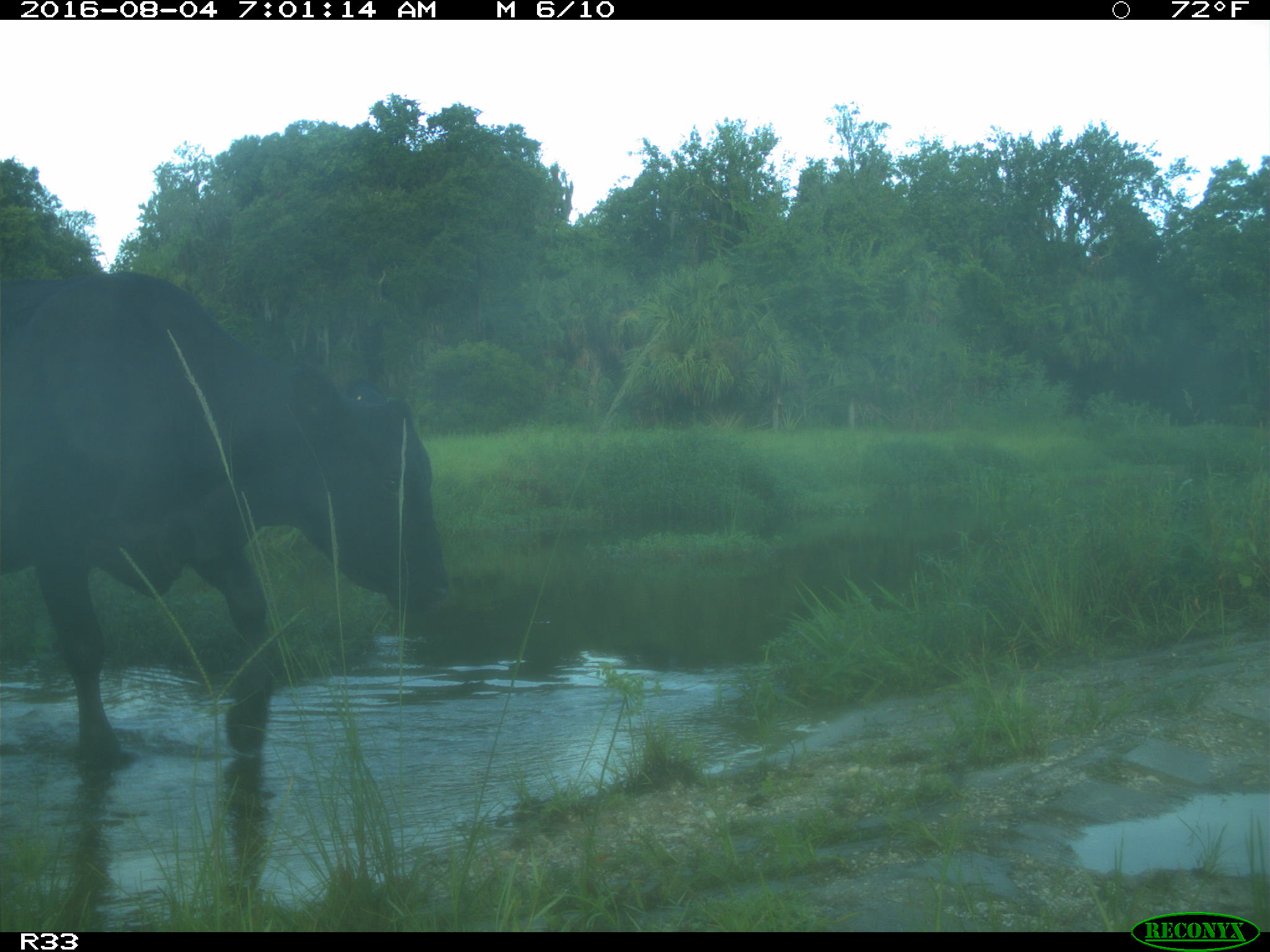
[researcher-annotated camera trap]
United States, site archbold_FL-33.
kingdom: Animalia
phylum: Chordata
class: Mammalia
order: Artiodactyla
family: Bovidae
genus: Bos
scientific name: Bos taurus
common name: domestic cow